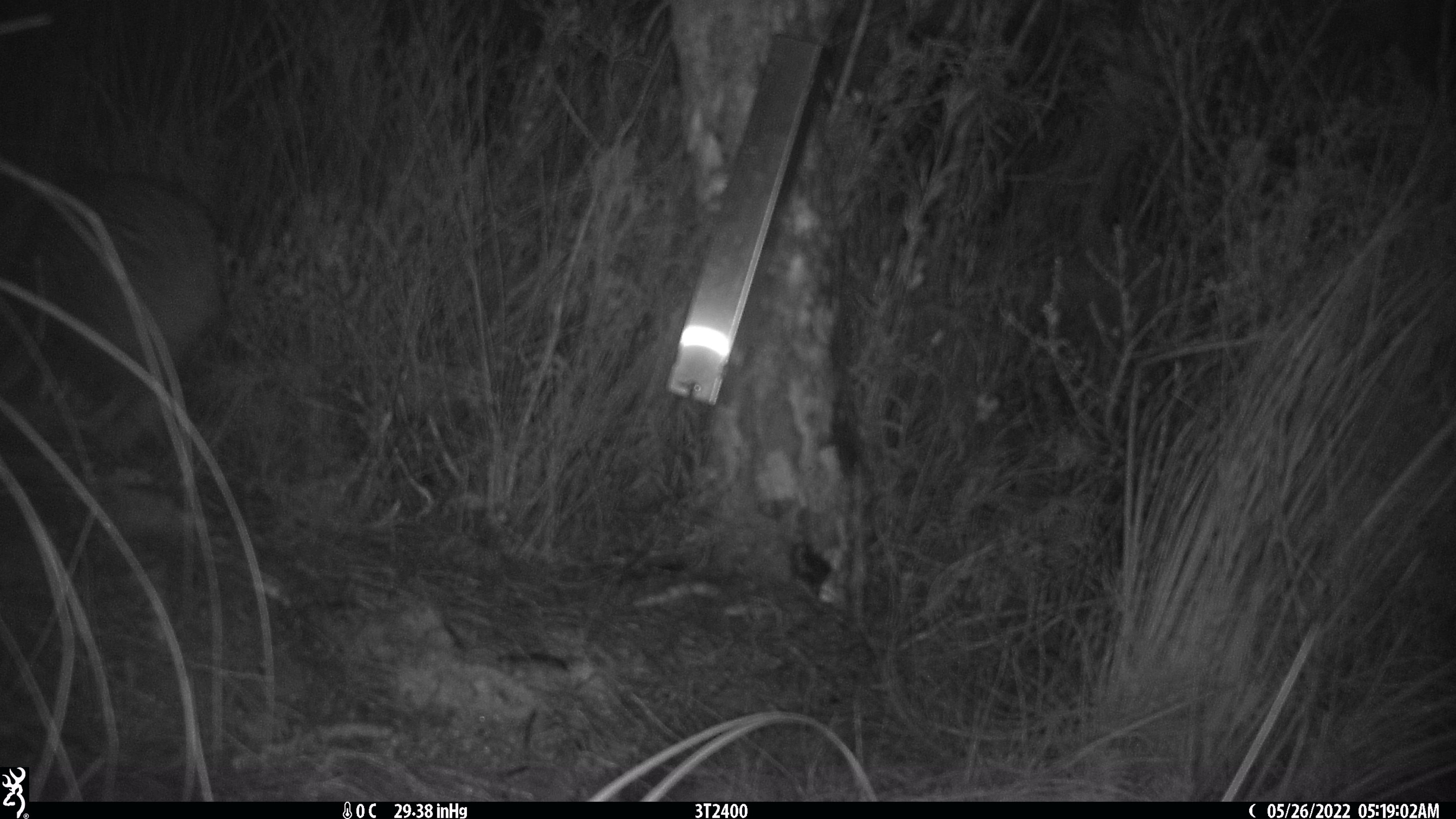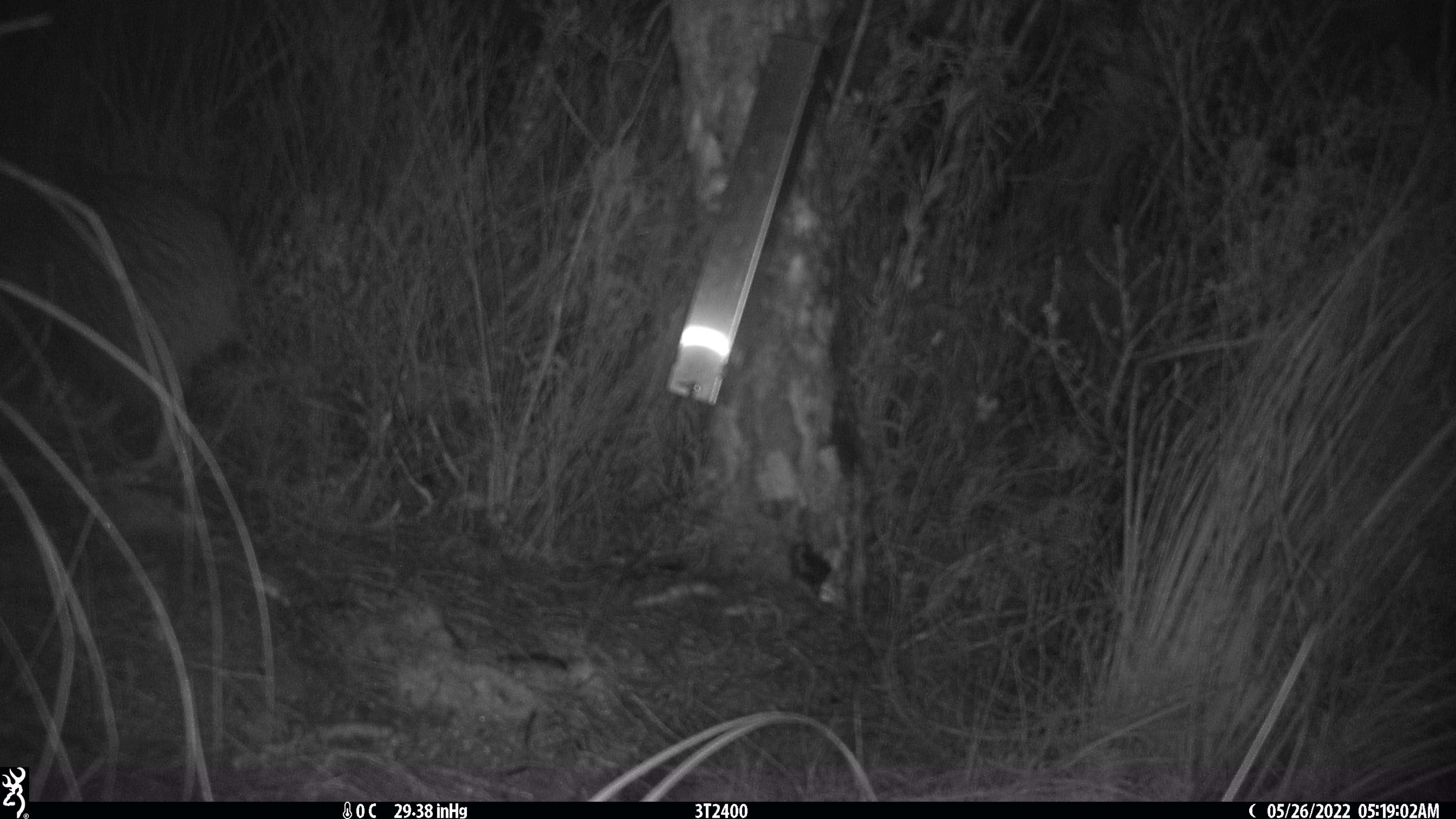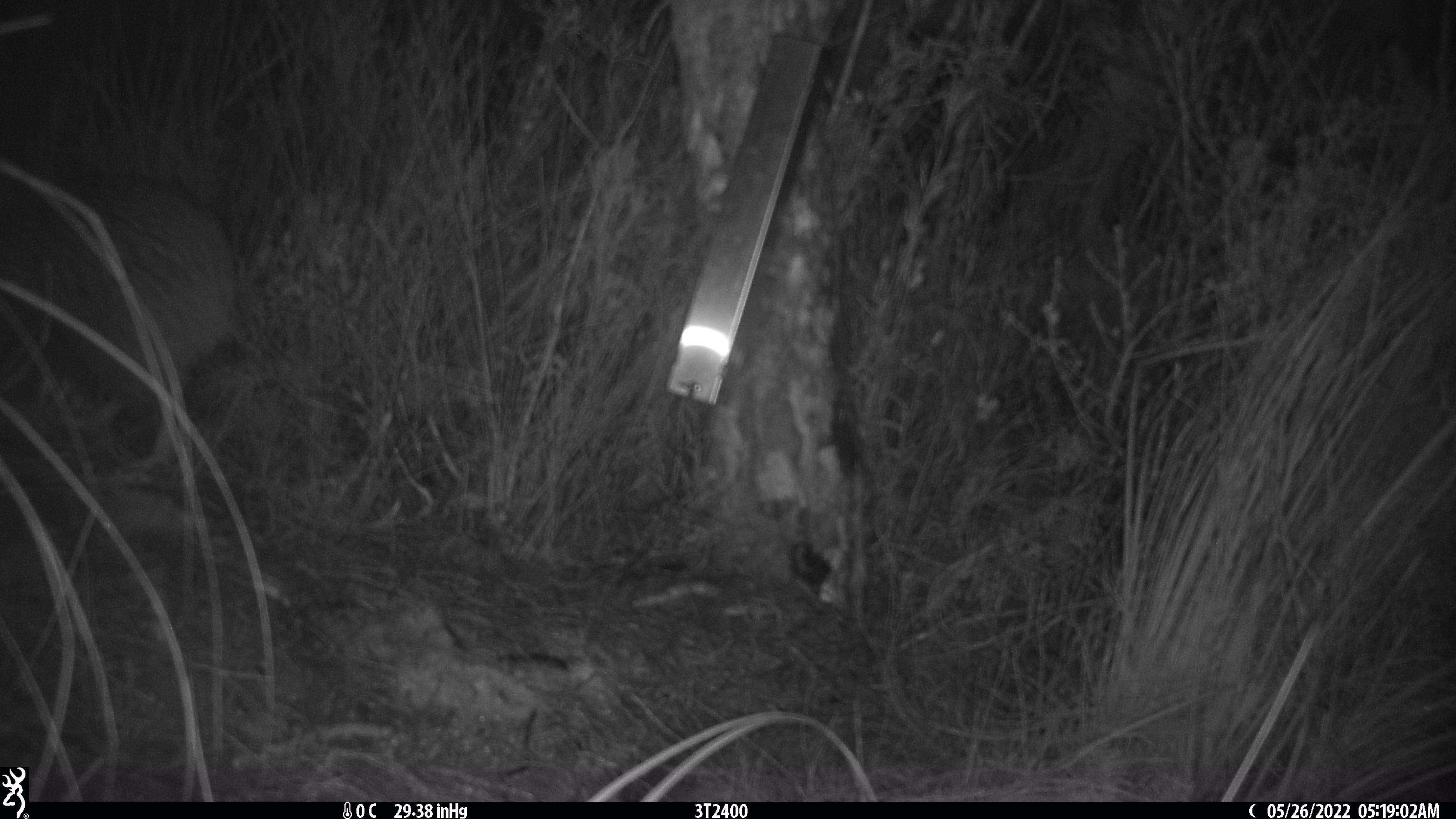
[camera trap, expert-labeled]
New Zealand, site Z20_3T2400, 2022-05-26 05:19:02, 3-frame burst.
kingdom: Animalia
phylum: Chordata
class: Aves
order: Apterygiformes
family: Apterygidae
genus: Apteryx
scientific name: Apteryx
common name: kiwi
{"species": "kiwi (Apteryx)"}